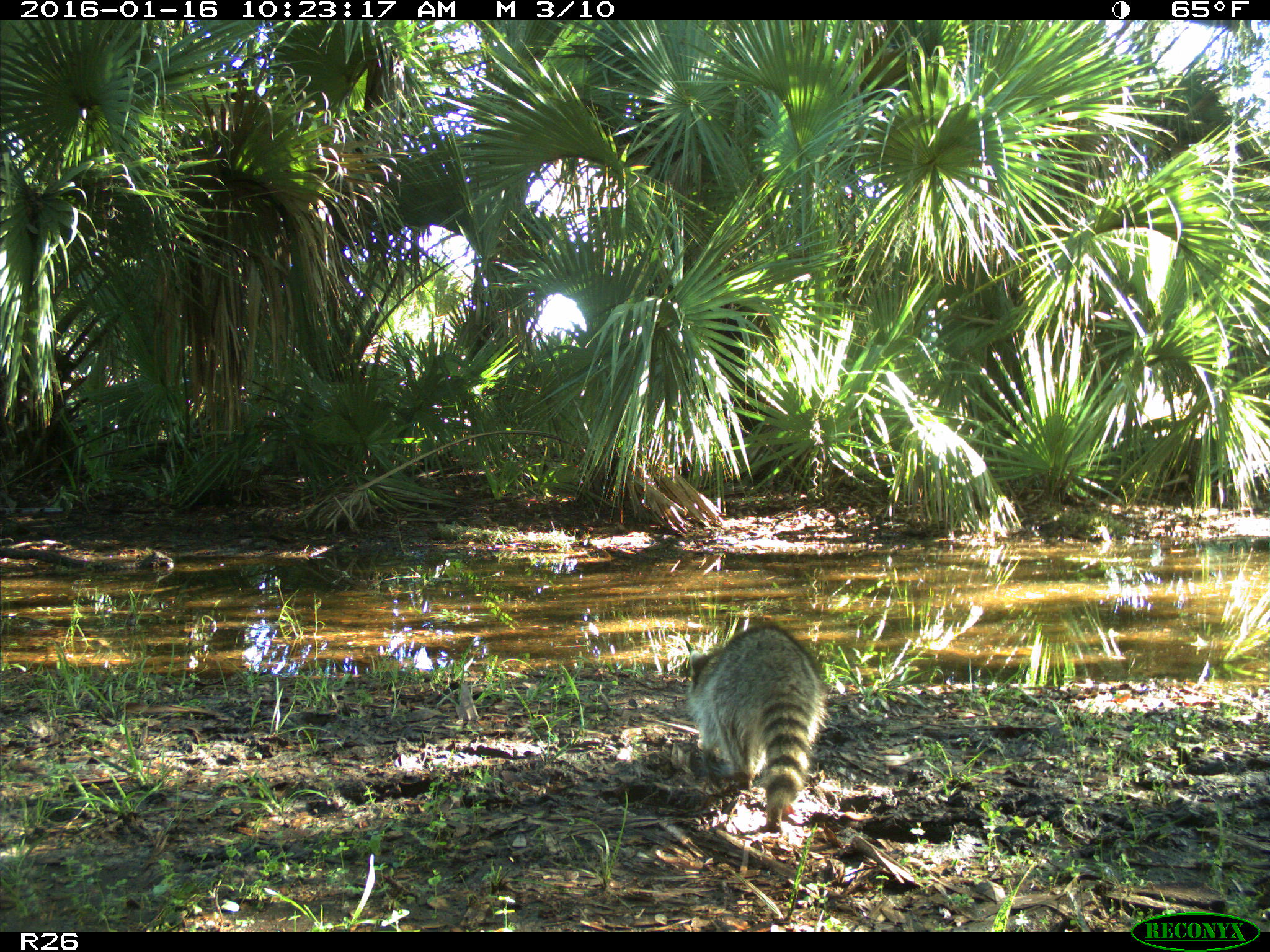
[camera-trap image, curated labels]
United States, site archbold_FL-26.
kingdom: Animalia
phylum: Chordata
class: Mammalia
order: Carnivora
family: Procyonidae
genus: Procyon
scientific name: Procyon lotor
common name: common raccoon